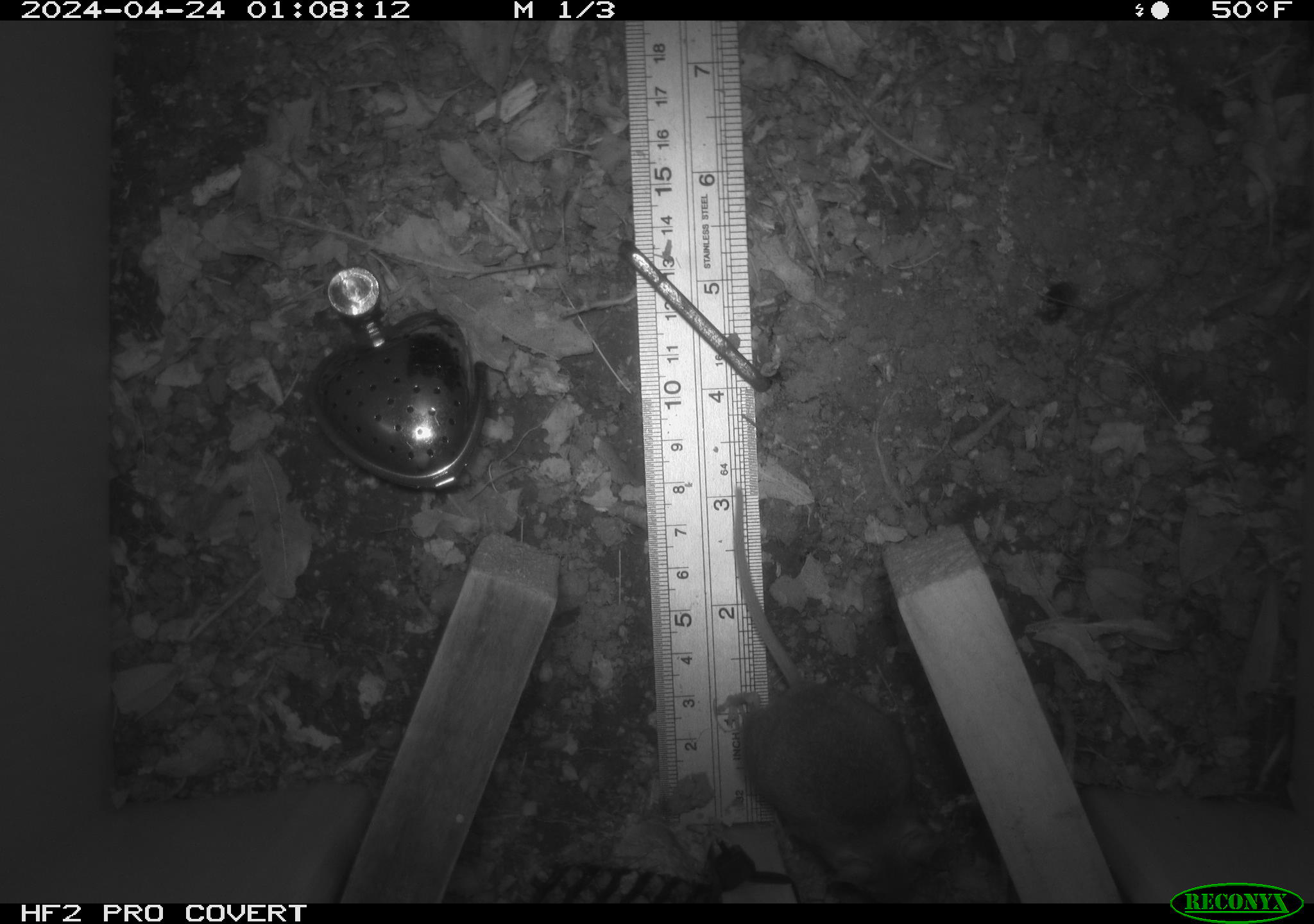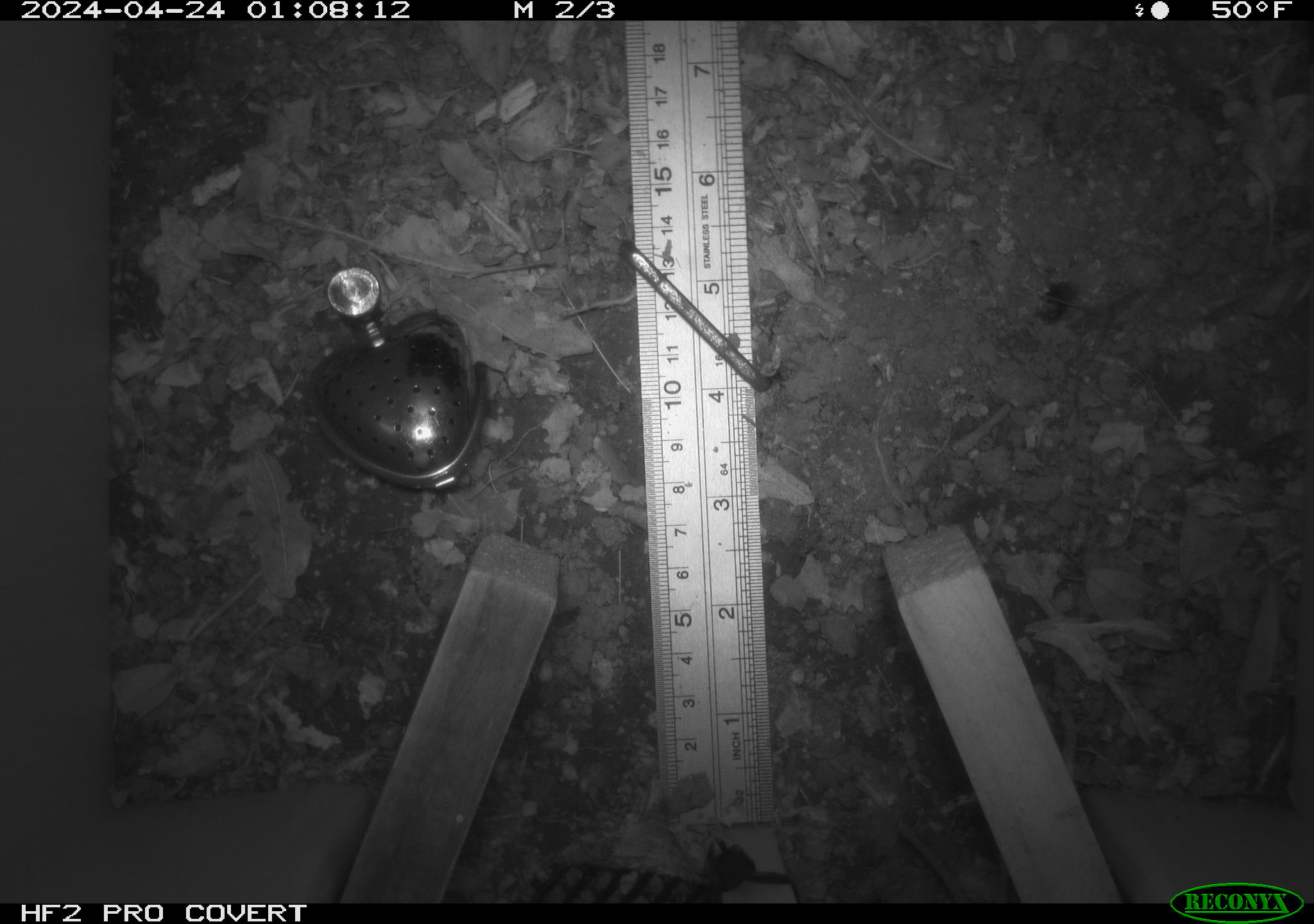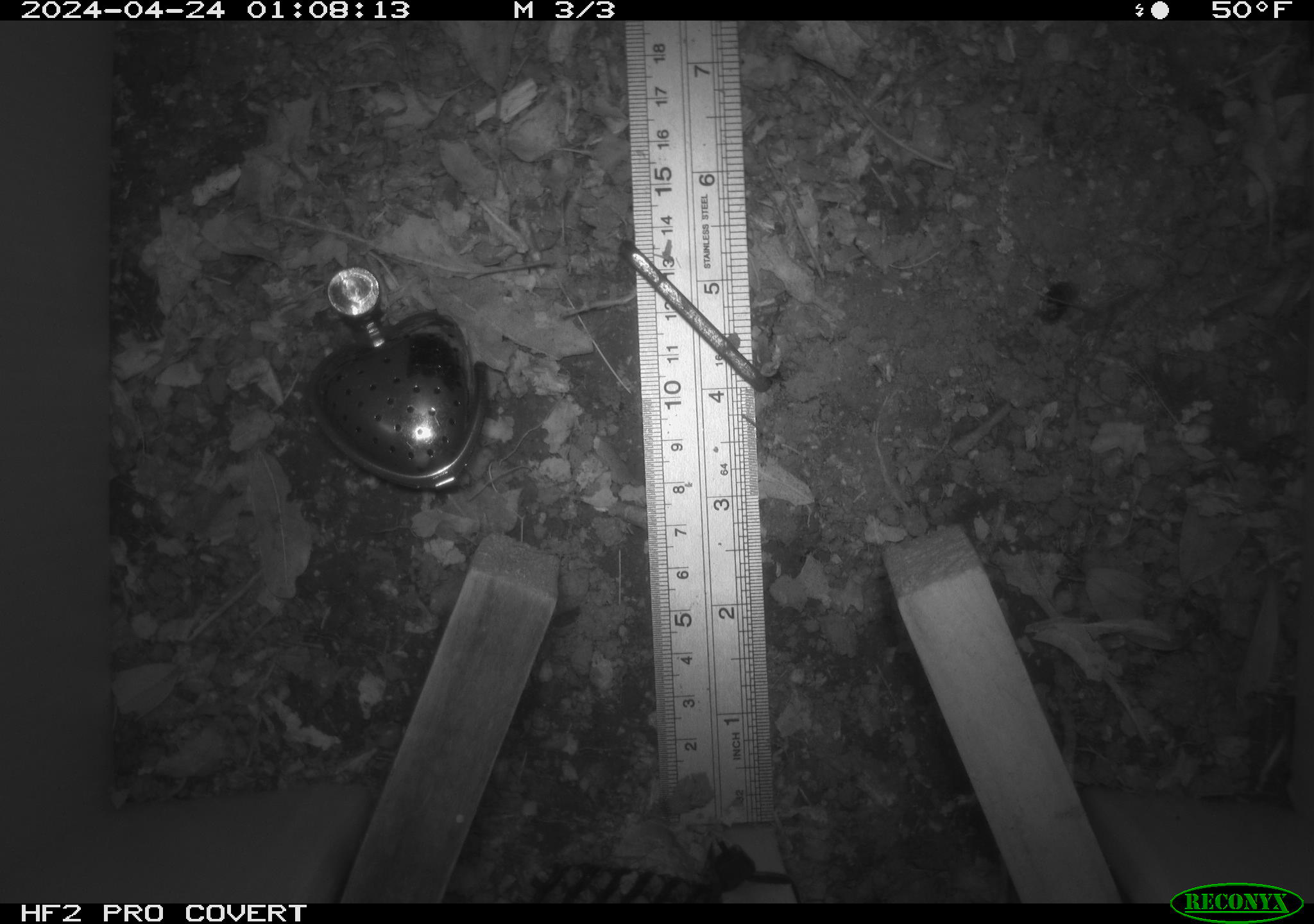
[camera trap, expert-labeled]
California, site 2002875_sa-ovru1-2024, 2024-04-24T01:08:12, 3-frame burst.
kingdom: Animalia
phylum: Chordata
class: Mammalia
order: Rodentia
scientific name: Rodentia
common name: mouse species